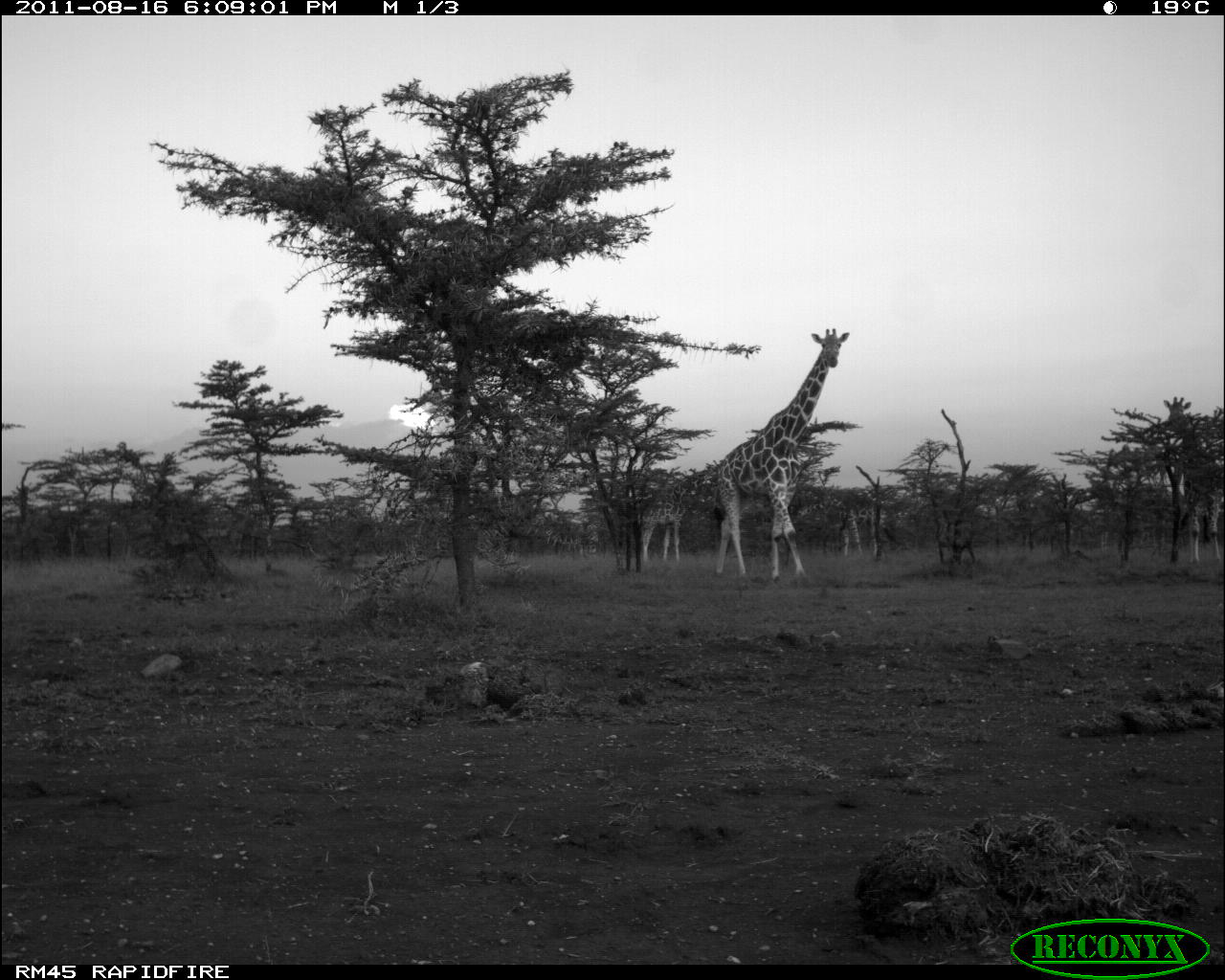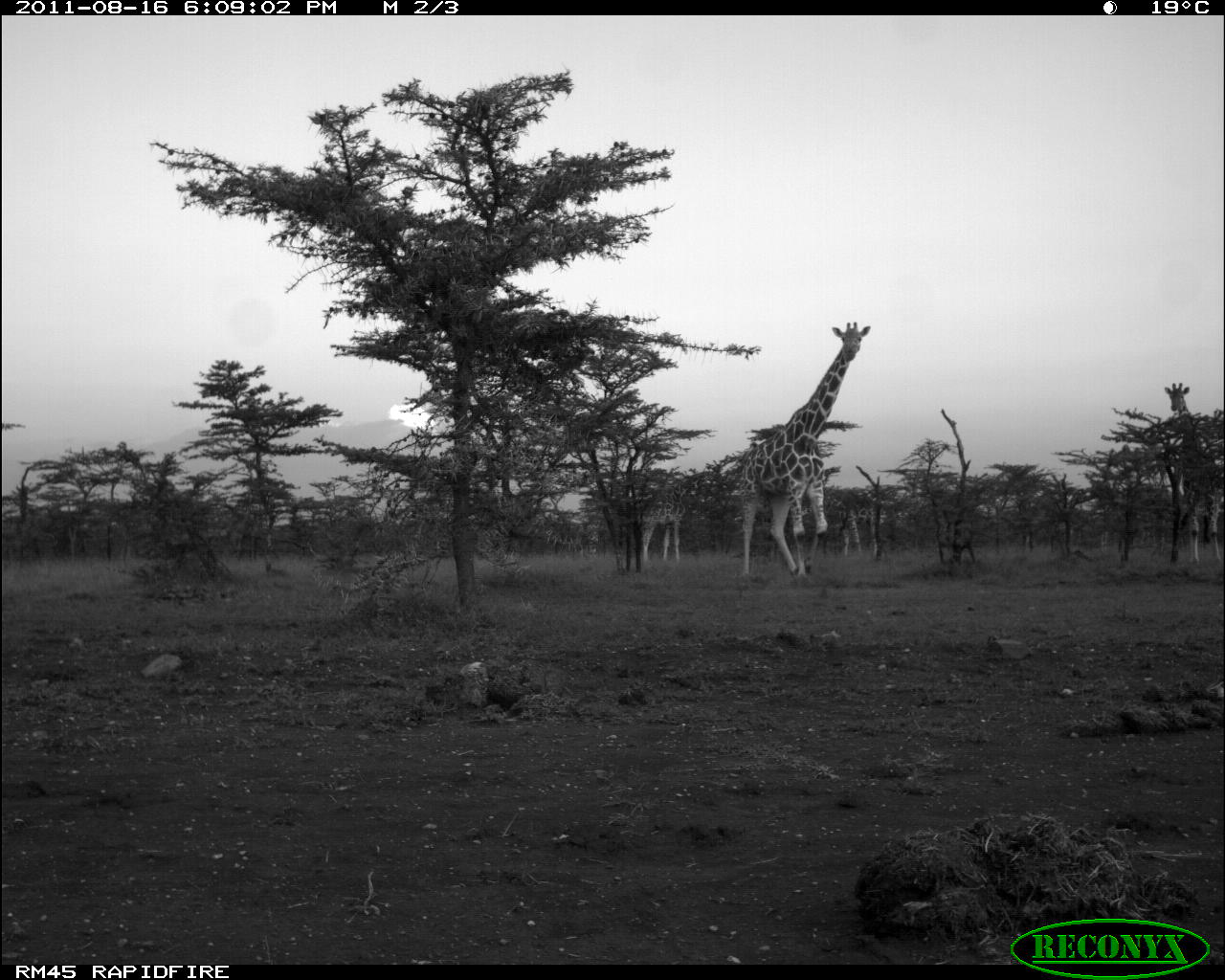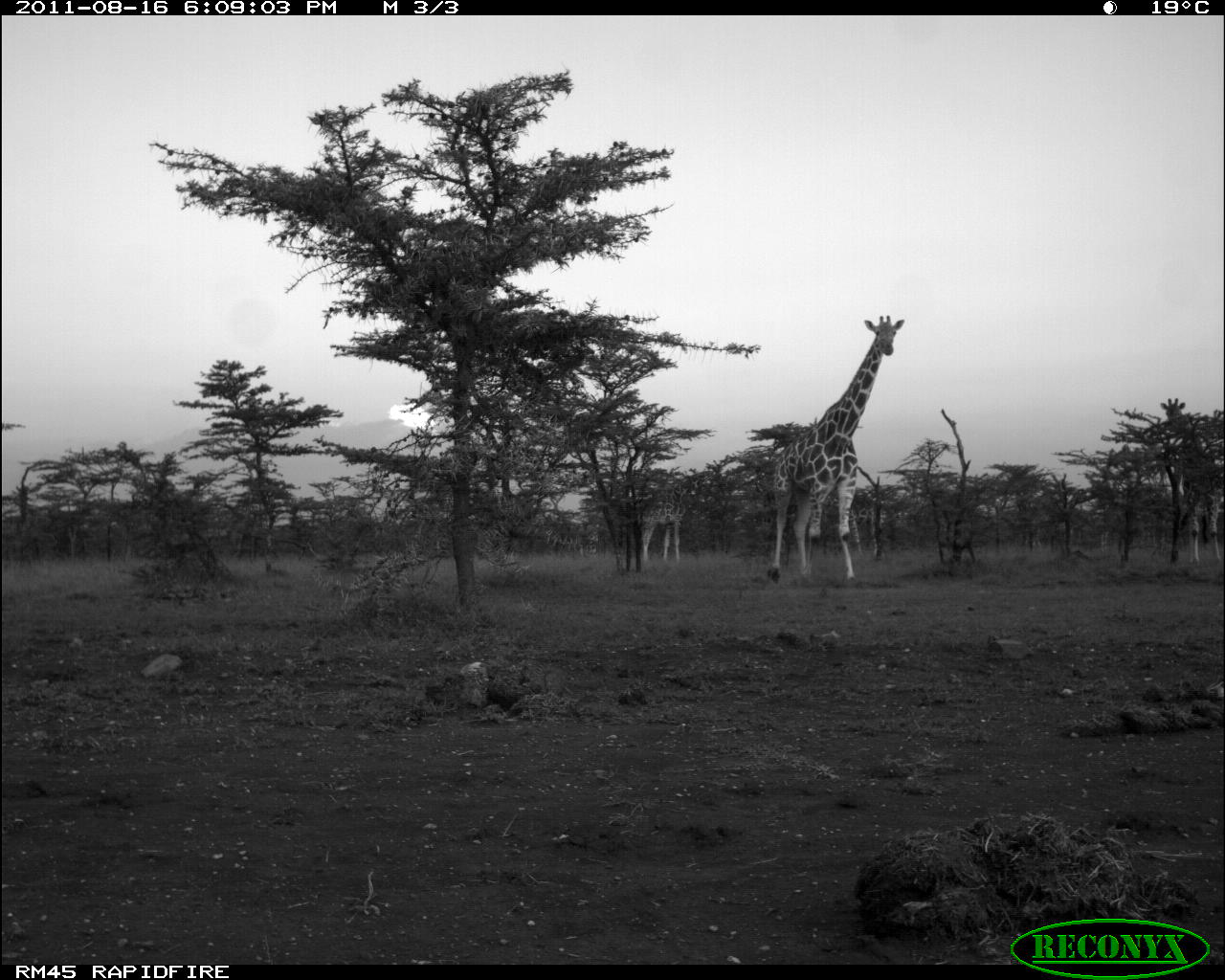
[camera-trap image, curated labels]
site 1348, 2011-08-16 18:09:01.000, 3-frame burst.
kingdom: Animalia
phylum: Chordata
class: Mammalia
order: Artiodactyla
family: Giraffidae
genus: Giraffa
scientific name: Giraffa camelopardalis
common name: giraffe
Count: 4.